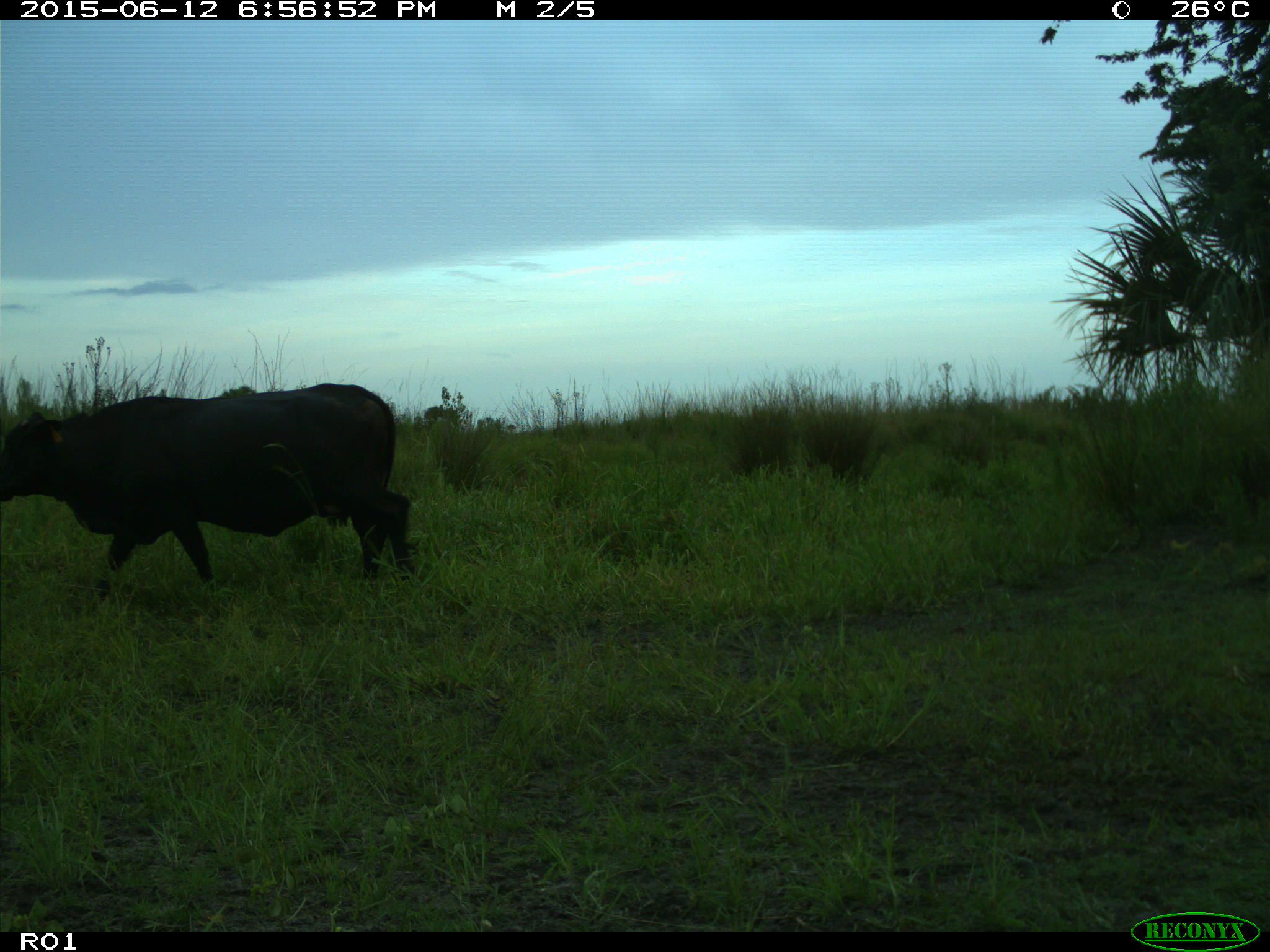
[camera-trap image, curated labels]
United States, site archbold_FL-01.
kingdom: Animalia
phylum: Chordata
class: Mammalia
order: Artiodactyla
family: Bovidae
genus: Bos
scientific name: Bos taurus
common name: domestic cow